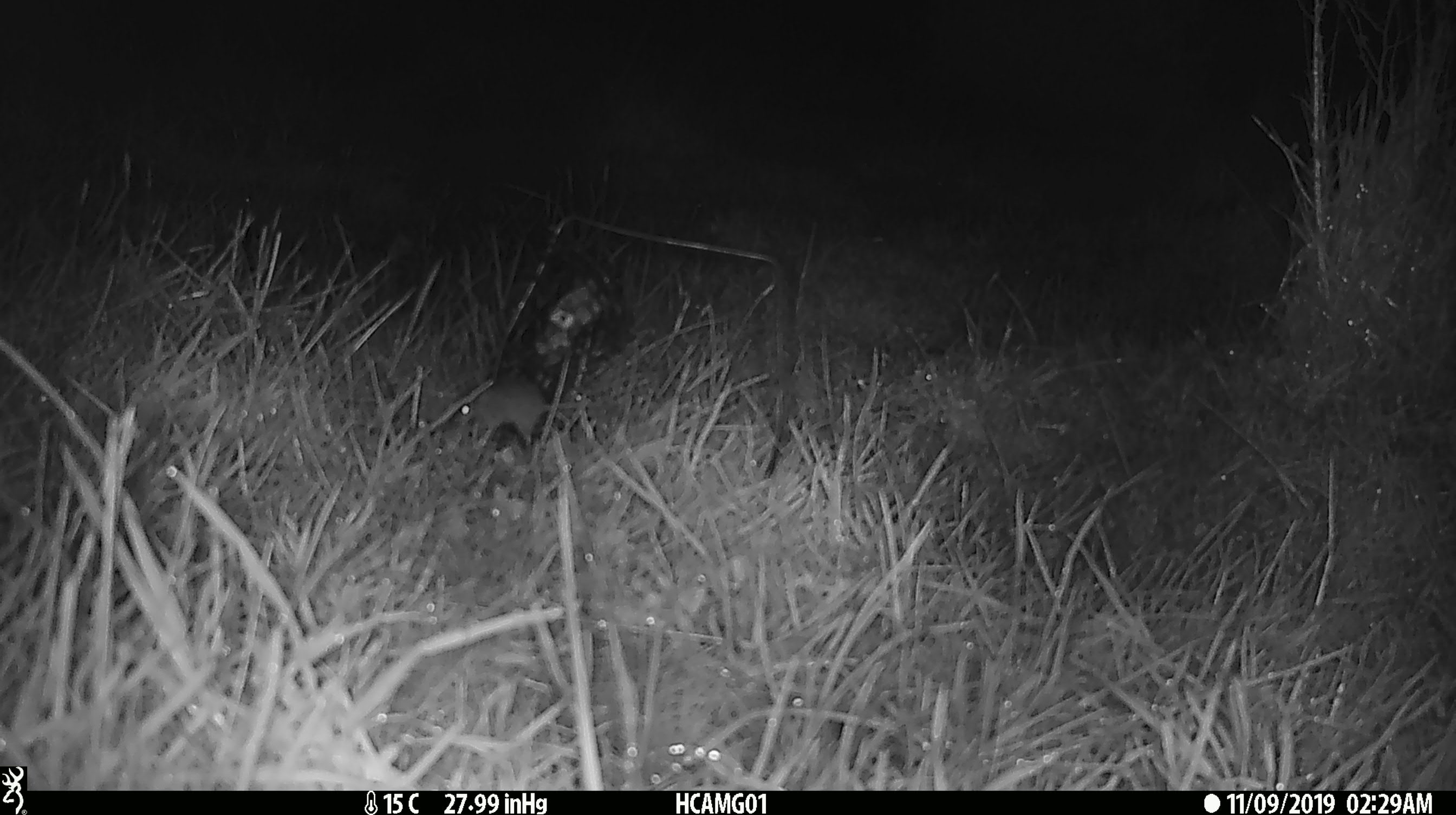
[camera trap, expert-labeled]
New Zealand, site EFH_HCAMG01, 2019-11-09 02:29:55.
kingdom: Animalia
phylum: Chordata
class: Mammalia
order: Rodentia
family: Muridae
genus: Mus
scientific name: Mus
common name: mouse